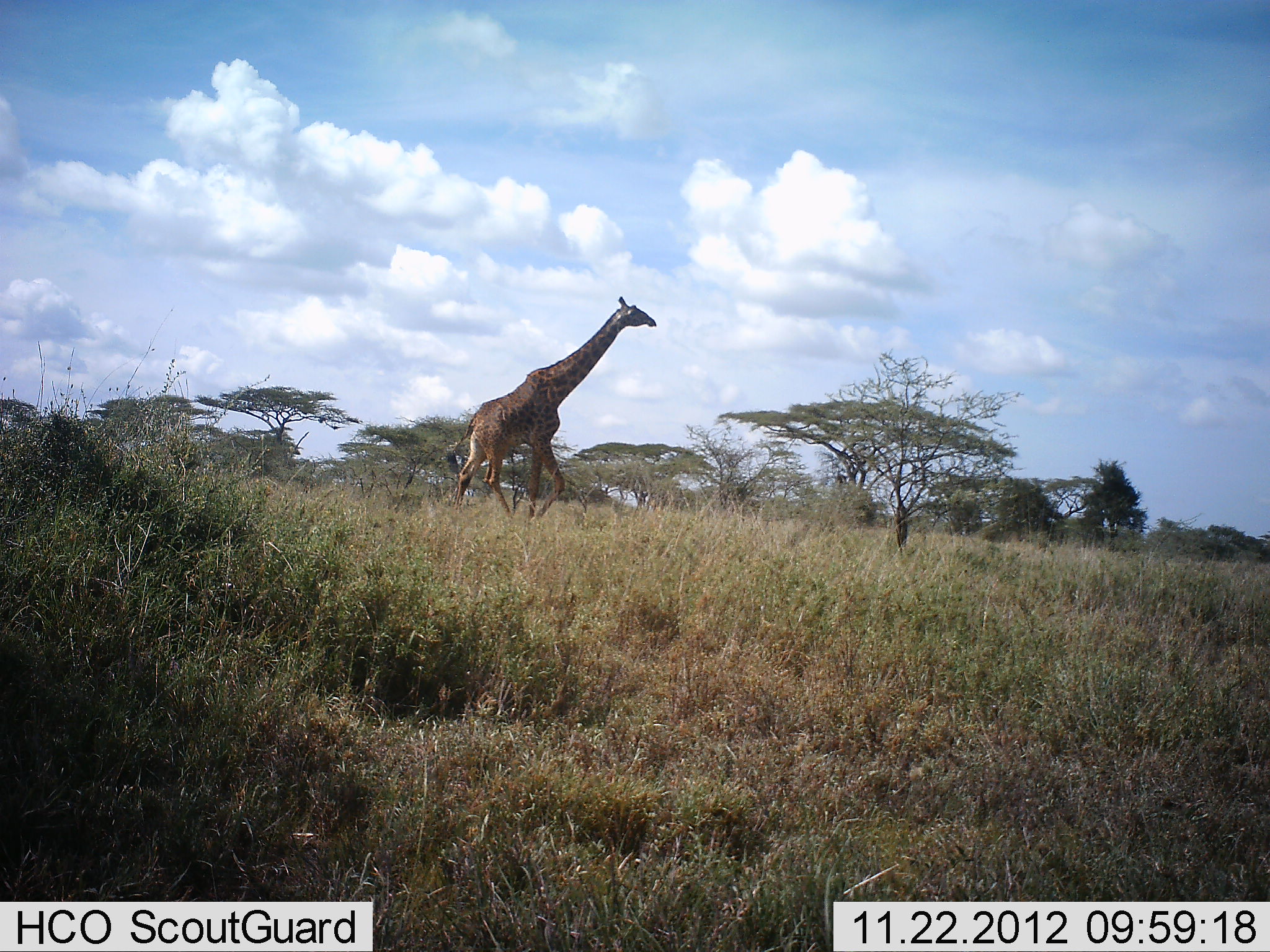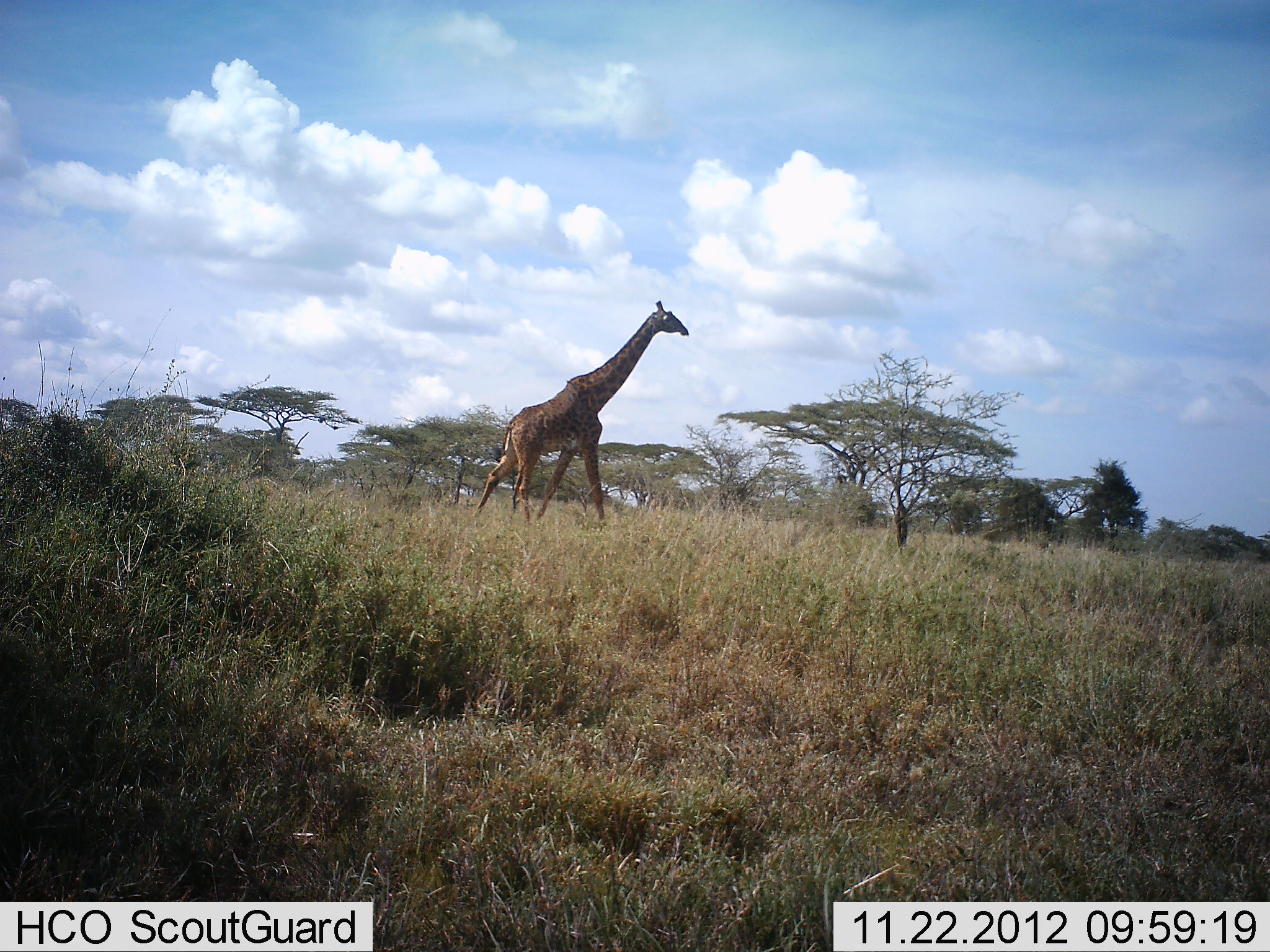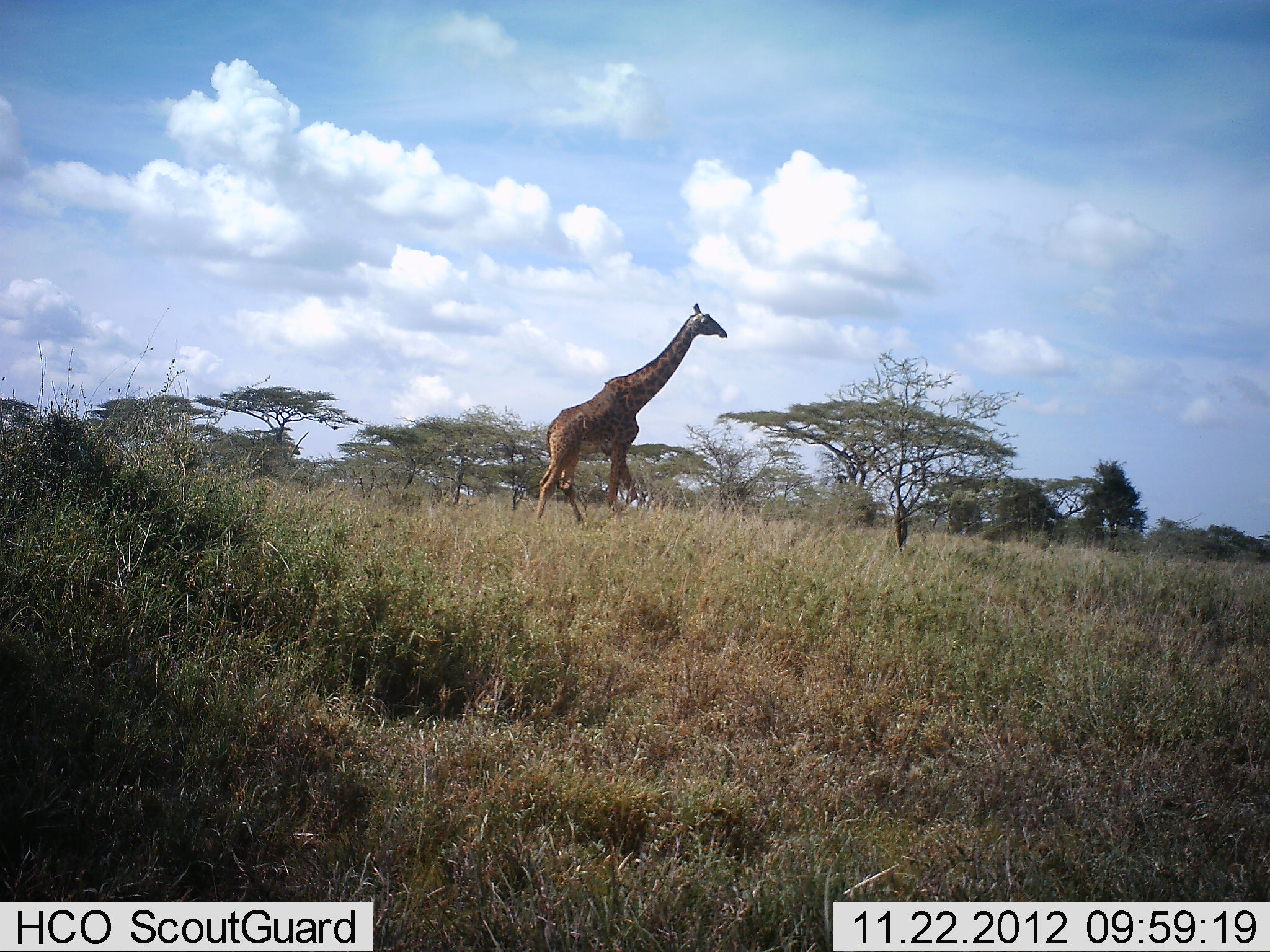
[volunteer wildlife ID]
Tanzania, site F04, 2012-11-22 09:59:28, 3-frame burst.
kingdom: Animalia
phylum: Chordata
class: Mammalia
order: Artiodactyla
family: Giraffidae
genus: Giraffa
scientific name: Giraffa camelopardalis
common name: giraffe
Giraffe (Giraffa camelopardalis), count 1. Behavior (volunteer vote fractions): standing 10%, resting 0%, moving 100%, interacting 0%. Young present (vote fraction): 0%. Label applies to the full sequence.